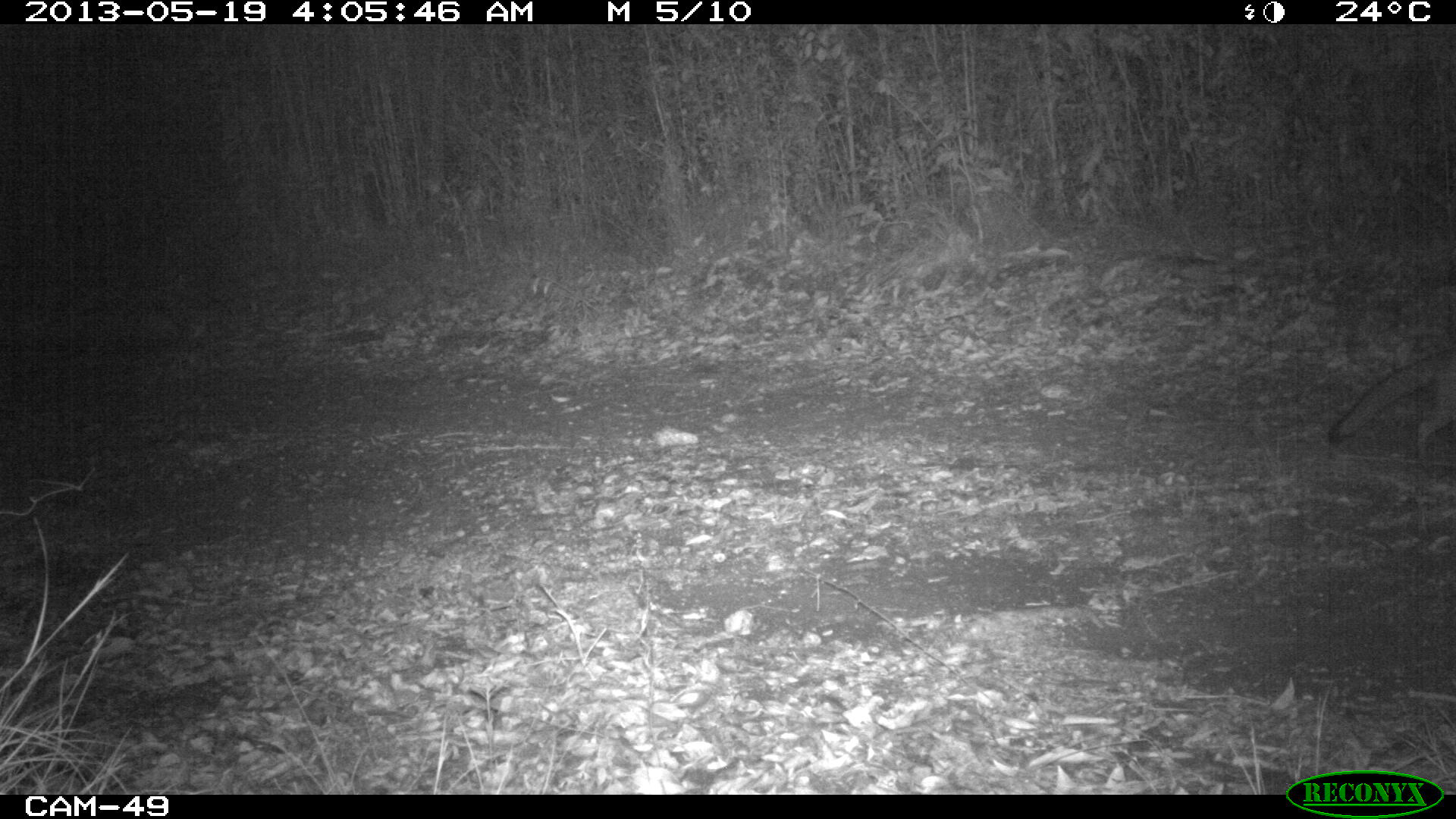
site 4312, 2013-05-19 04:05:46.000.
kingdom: Animalia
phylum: Chordata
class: Mammalia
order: Carnivora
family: Canidae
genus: Urocyon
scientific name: Urocyon cinereoargenteus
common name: gray fox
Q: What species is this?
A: Urocyon cinereoargenteus (gray fox).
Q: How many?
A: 1.